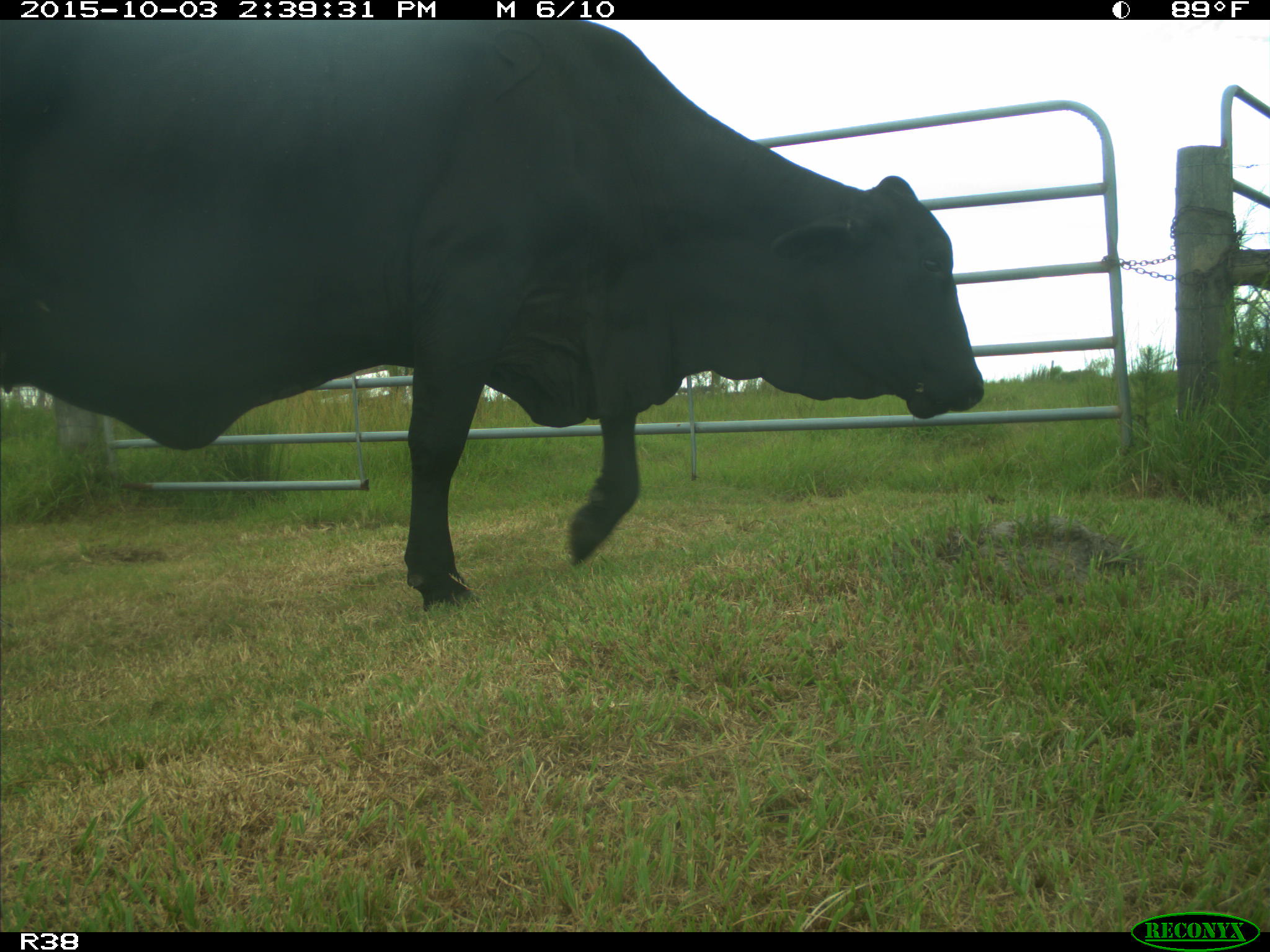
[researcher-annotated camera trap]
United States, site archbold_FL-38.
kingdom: Animalia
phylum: Chordata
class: Mammalia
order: Artiodactyla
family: Bovidae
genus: Bos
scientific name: Bos taurus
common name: domestic cow